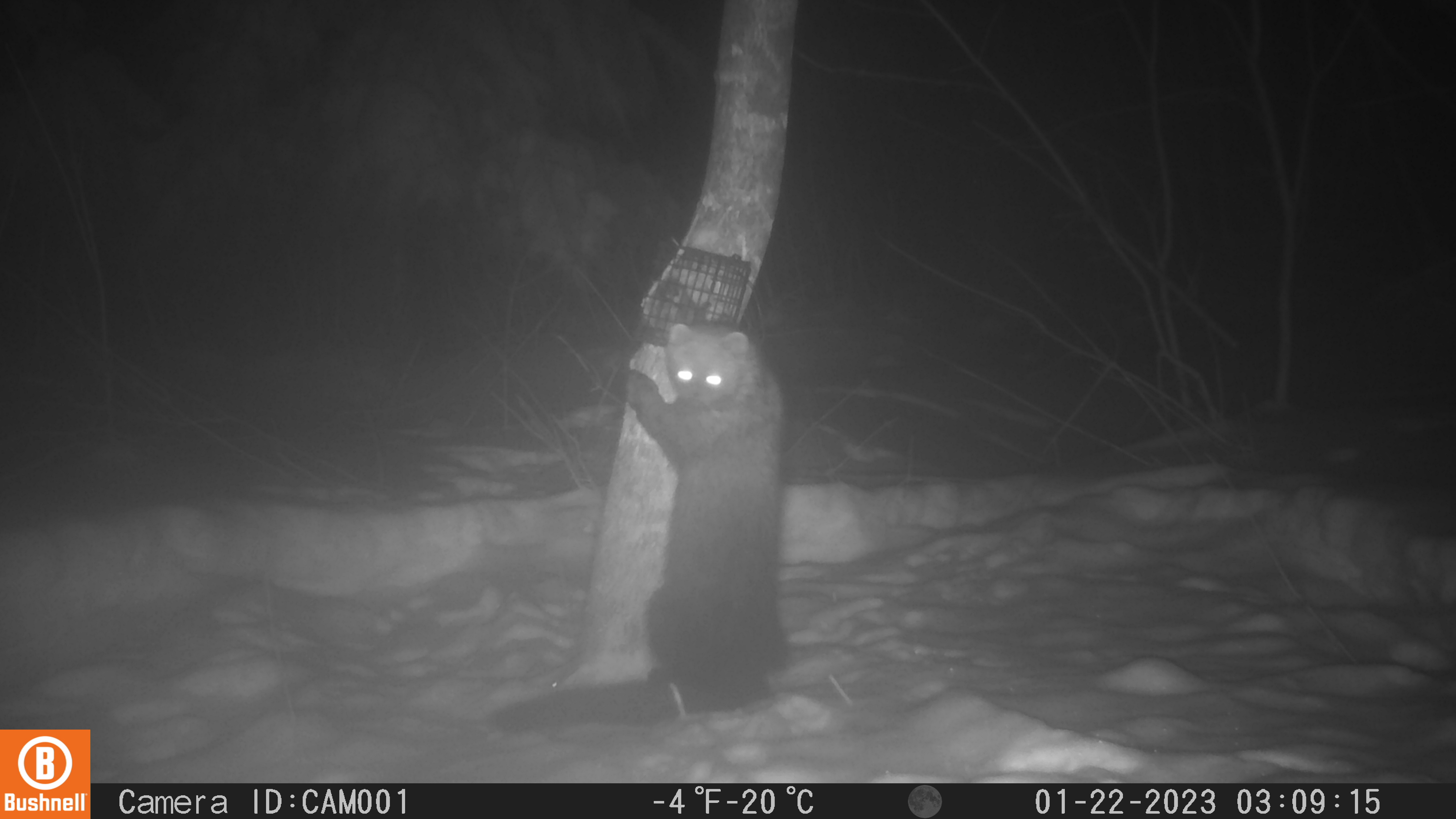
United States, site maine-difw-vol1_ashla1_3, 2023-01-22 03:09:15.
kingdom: Animalia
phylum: Chordata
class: Mammalia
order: Carnivora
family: Mustelidae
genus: Pekania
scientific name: Pekania pennanti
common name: fisher